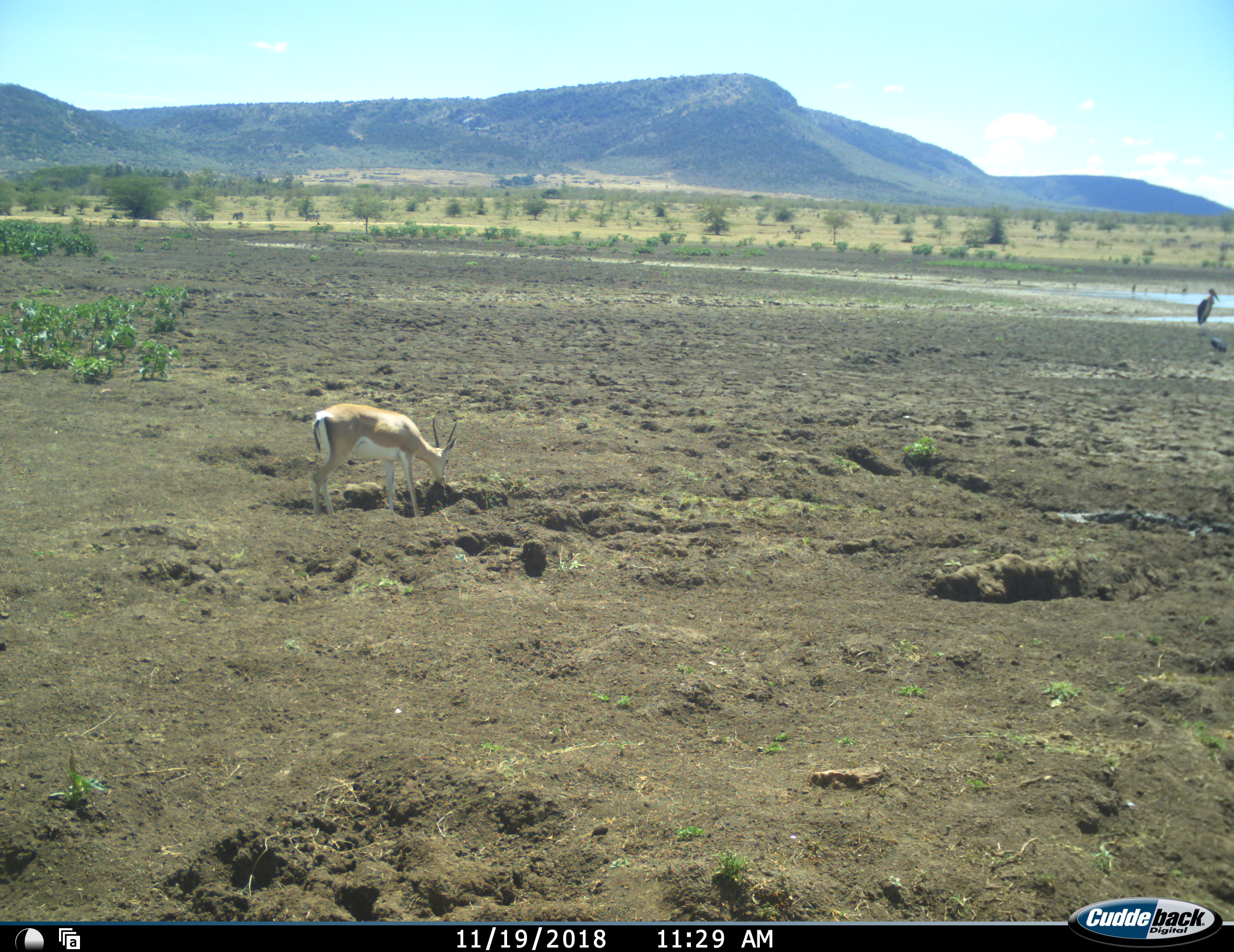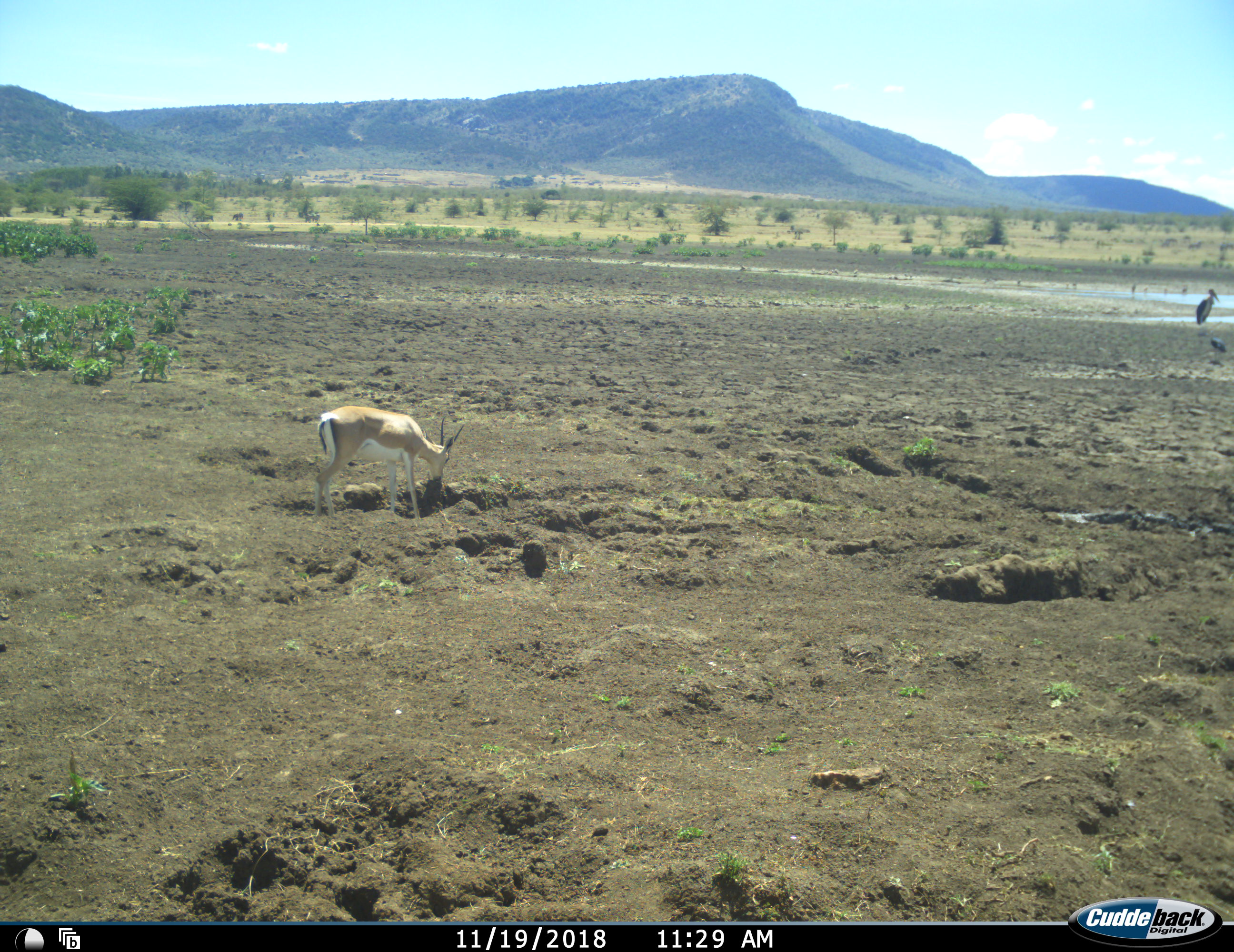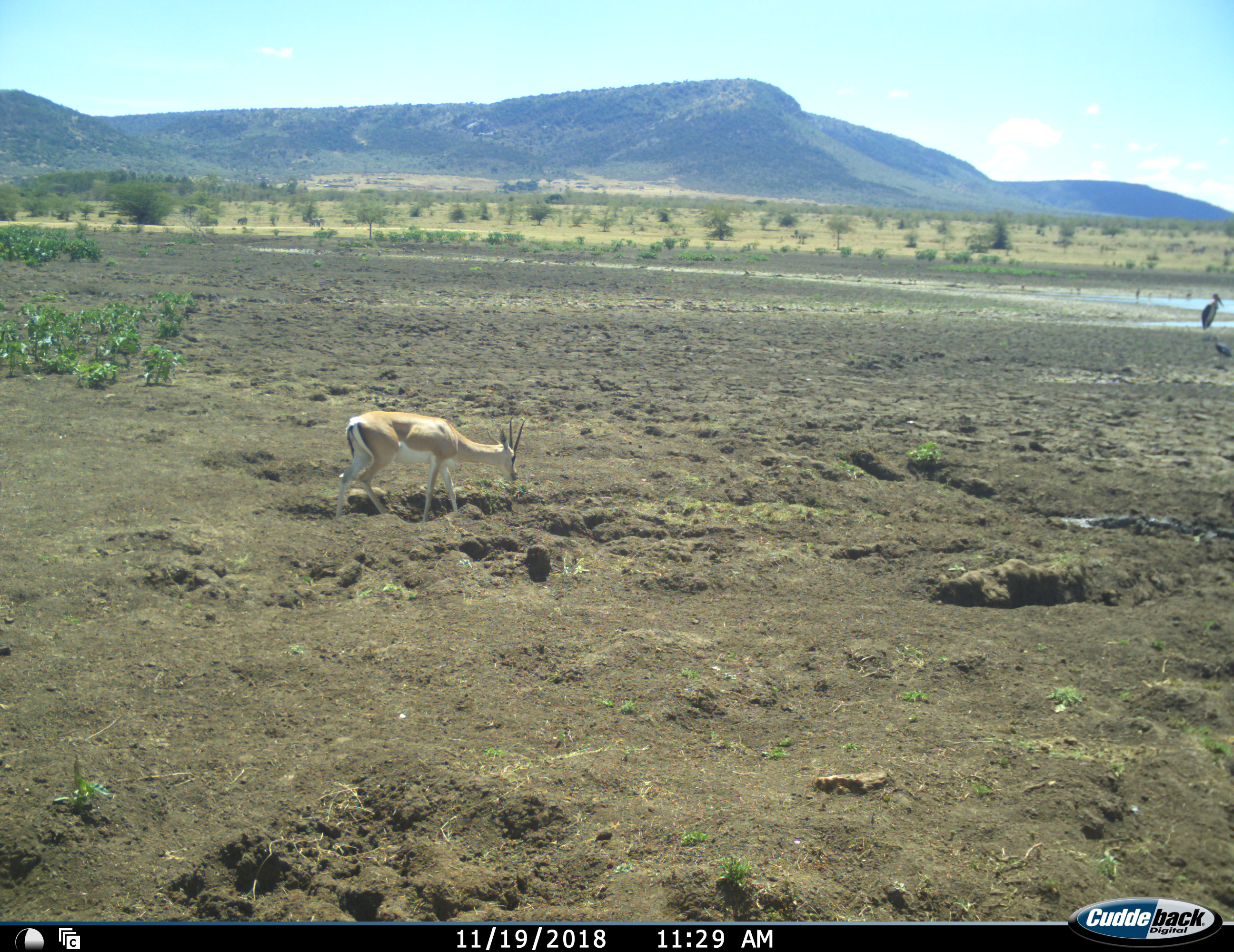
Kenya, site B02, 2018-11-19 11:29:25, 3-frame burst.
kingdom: Animalia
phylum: Chordata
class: Aves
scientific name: Aves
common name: bird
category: birdother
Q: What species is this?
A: Birdother (bird) (Aves).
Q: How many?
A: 2.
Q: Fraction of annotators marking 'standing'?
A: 100%.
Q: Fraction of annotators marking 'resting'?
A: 0%.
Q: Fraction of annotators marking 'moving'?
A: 10%.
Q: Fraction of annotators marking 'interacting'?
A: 0%.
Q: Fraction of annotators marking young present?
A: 0%.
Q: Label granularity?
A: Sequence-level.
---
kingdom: Animalia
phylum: Chordata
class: Mammalia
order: Artiodactyla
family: Bovidae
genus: Nanger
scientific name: Nanger granti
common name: grant's gazelle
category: gazellegrants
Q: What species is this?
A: Gazellegrants (grant's gazelle) (Nanger granti).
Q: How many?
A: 1.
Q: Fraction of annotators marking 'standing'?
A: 38%.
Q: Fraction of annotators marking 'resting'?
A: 0%.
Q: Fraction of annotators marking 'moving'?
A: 38%.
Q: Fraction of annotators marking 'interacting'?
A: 0%.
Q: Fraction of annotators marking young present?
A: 0%.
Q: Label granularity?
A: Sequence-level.